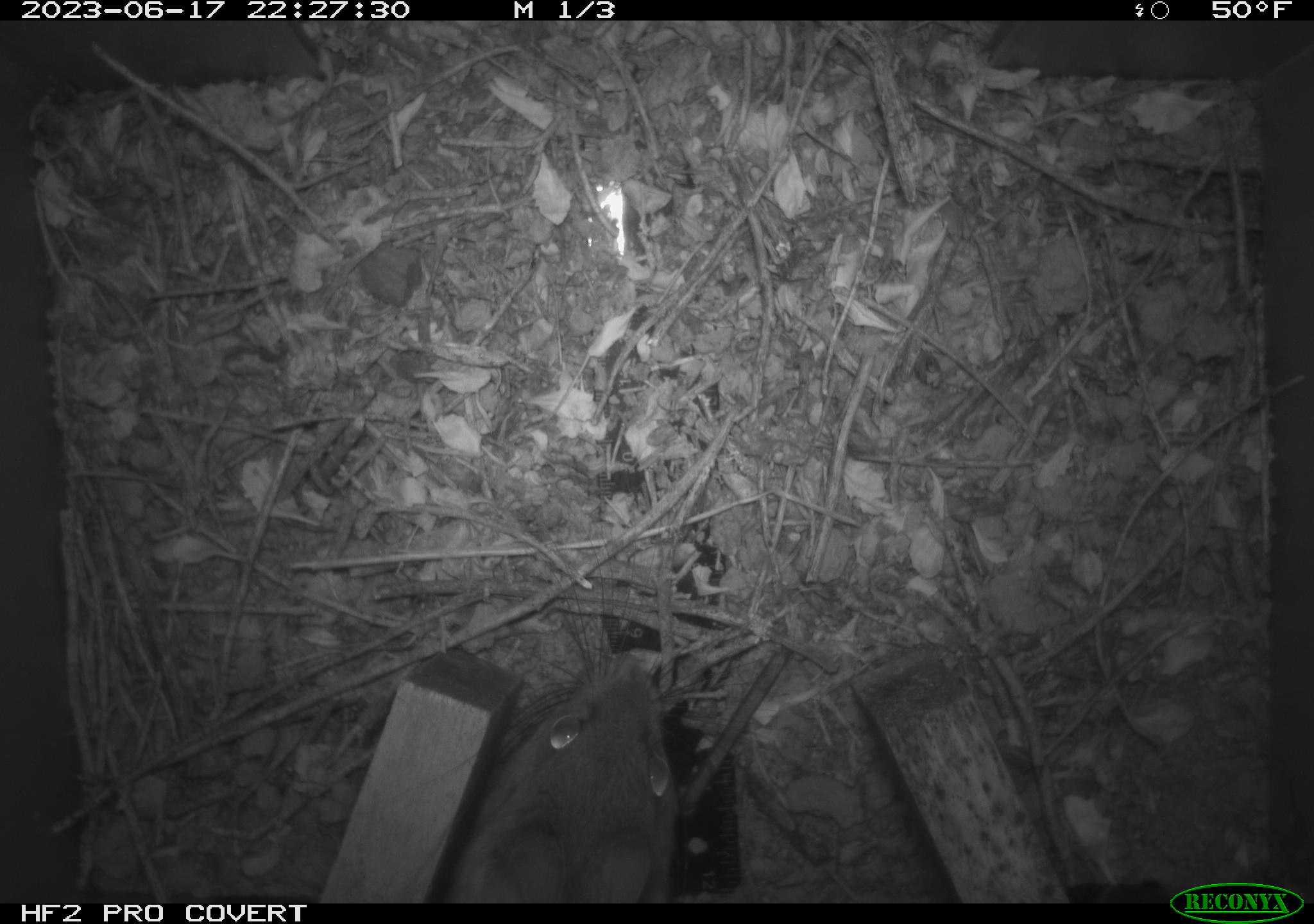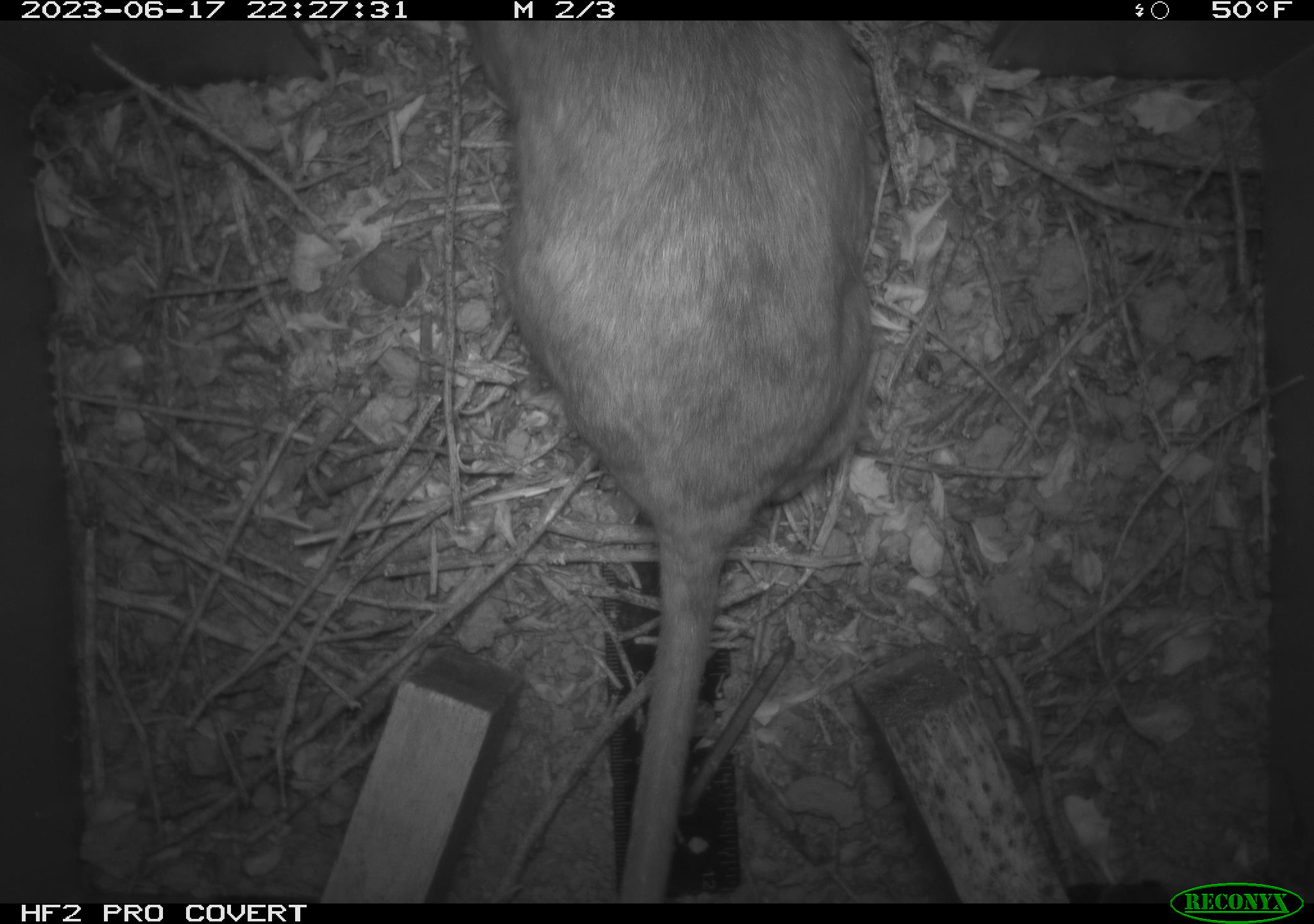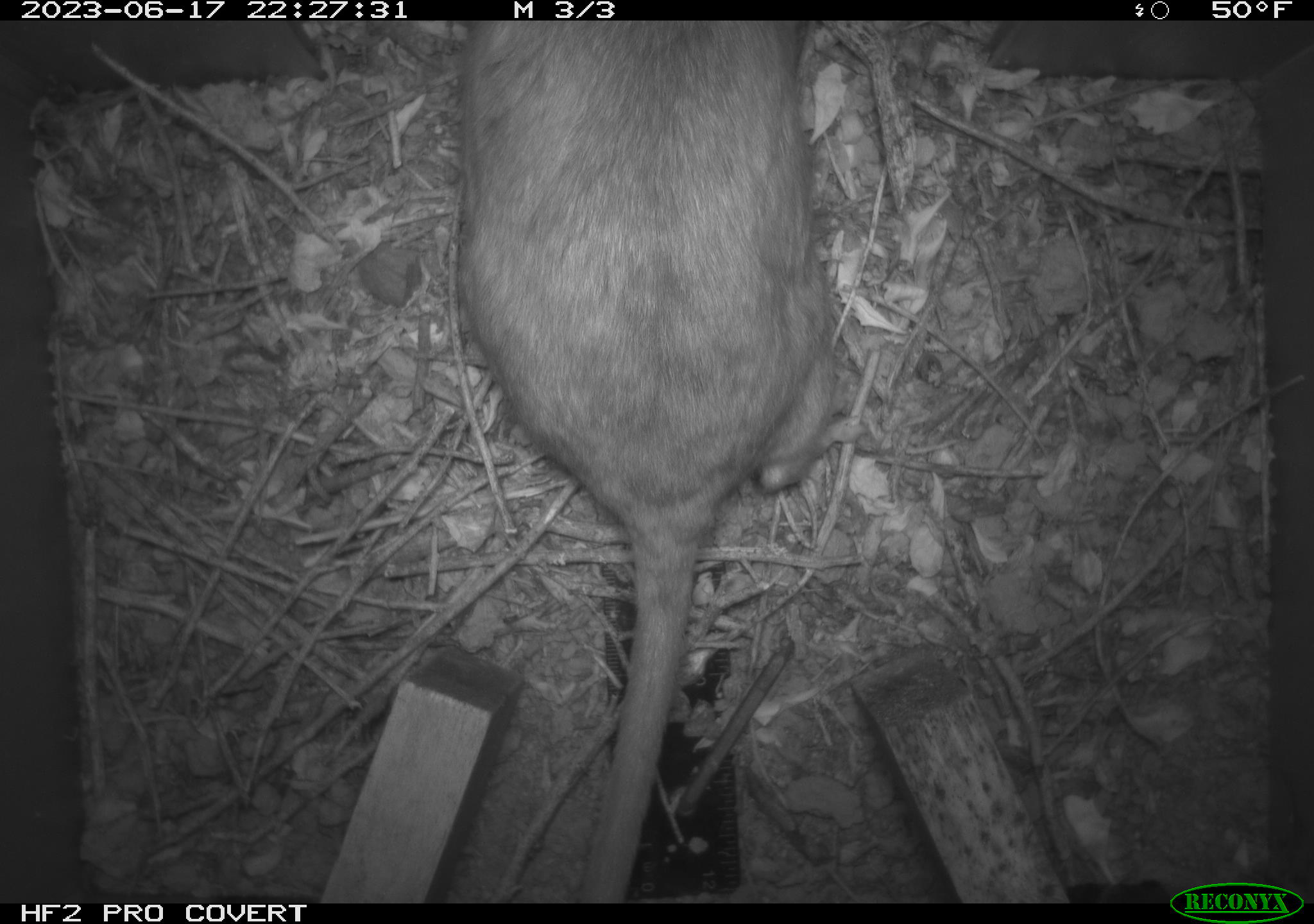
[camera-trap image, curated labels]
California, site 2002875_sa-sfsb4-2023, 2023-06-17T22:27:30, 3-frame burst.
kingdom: Animalia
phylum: Chordata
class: Mammalia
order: Rodentia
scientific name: Rodentia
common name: mouse species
Mouse species (Rodentia).